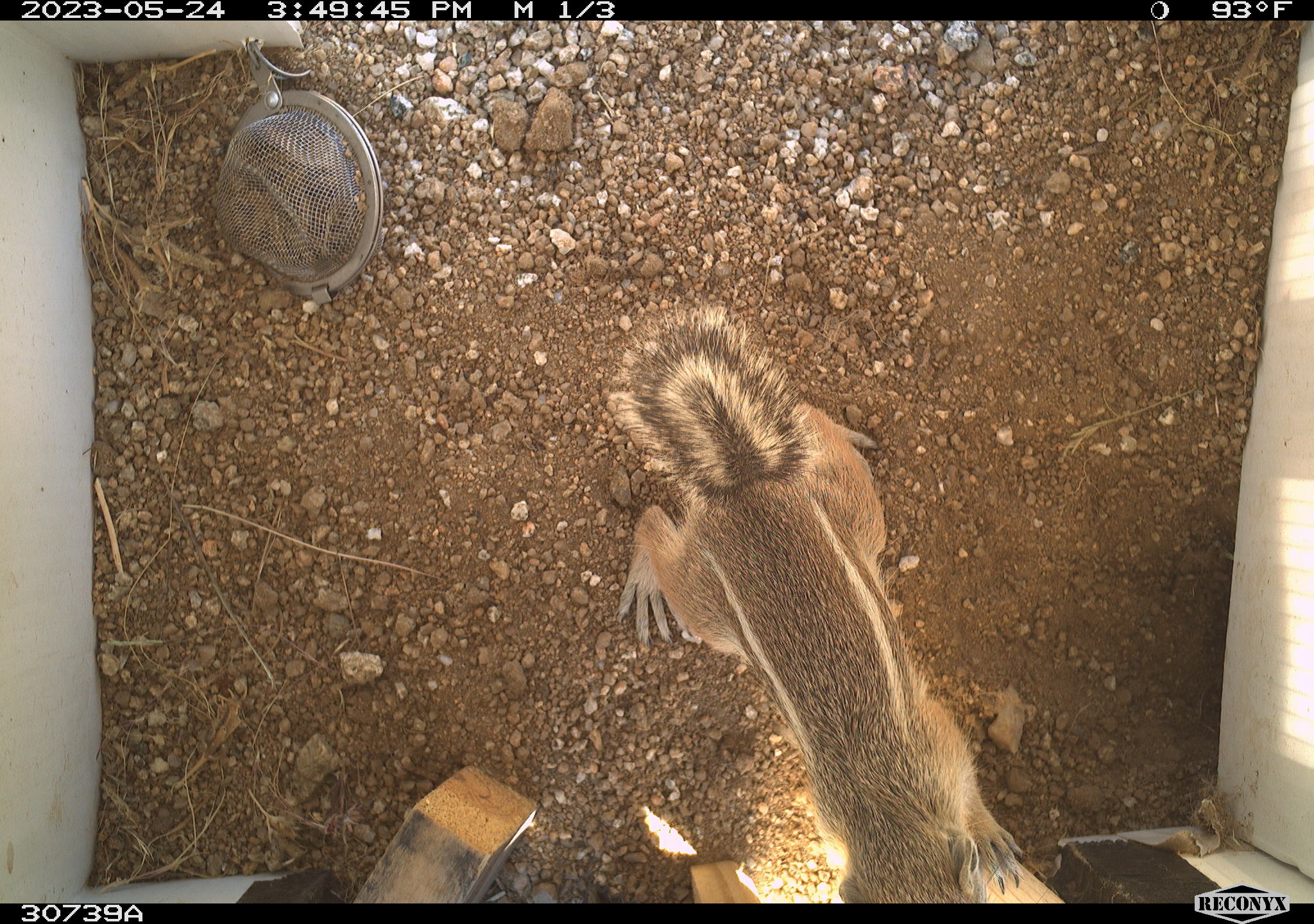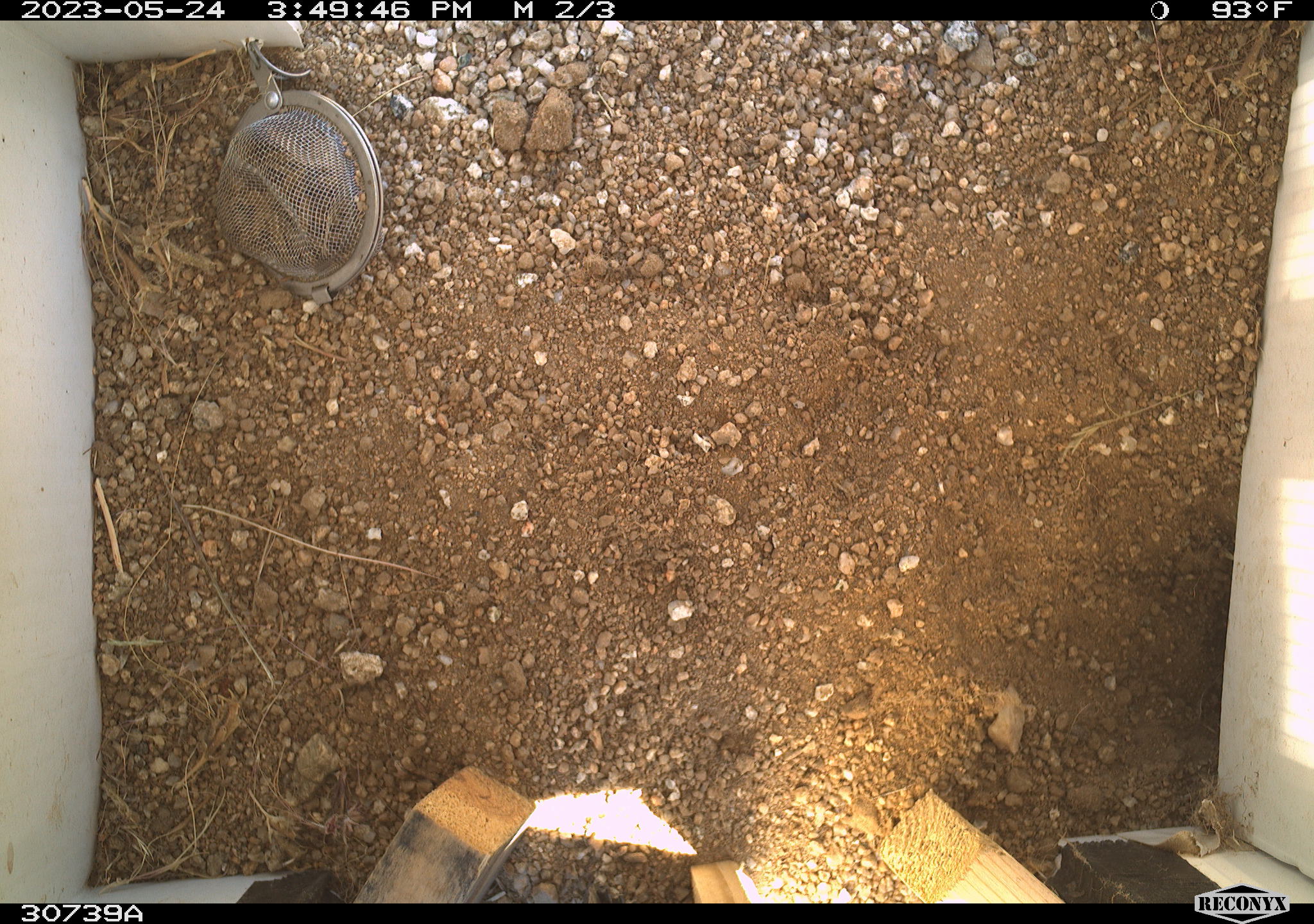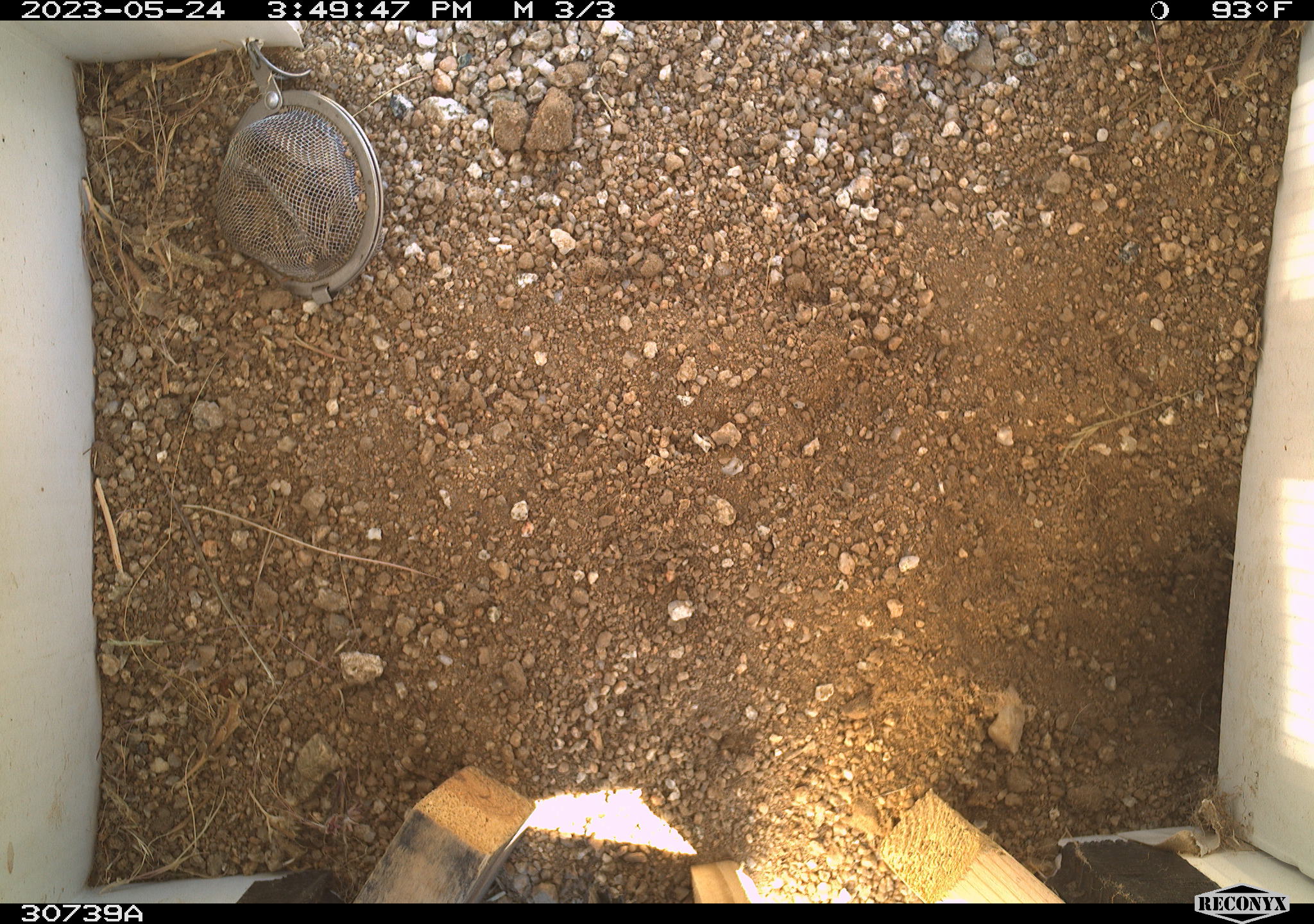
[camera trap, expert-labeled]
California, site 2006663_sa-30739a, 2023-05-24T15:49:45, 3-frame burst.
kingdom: Animalia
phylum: Chordata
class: Mammalia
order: Rodentia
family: Sciuridae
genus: Ammospermophilus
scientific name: Ammospermophilus leucurus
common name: white-tailed antelope squirrel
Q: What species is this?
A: White-tailed antelope squirrel (Ammospermophilus leucurus).